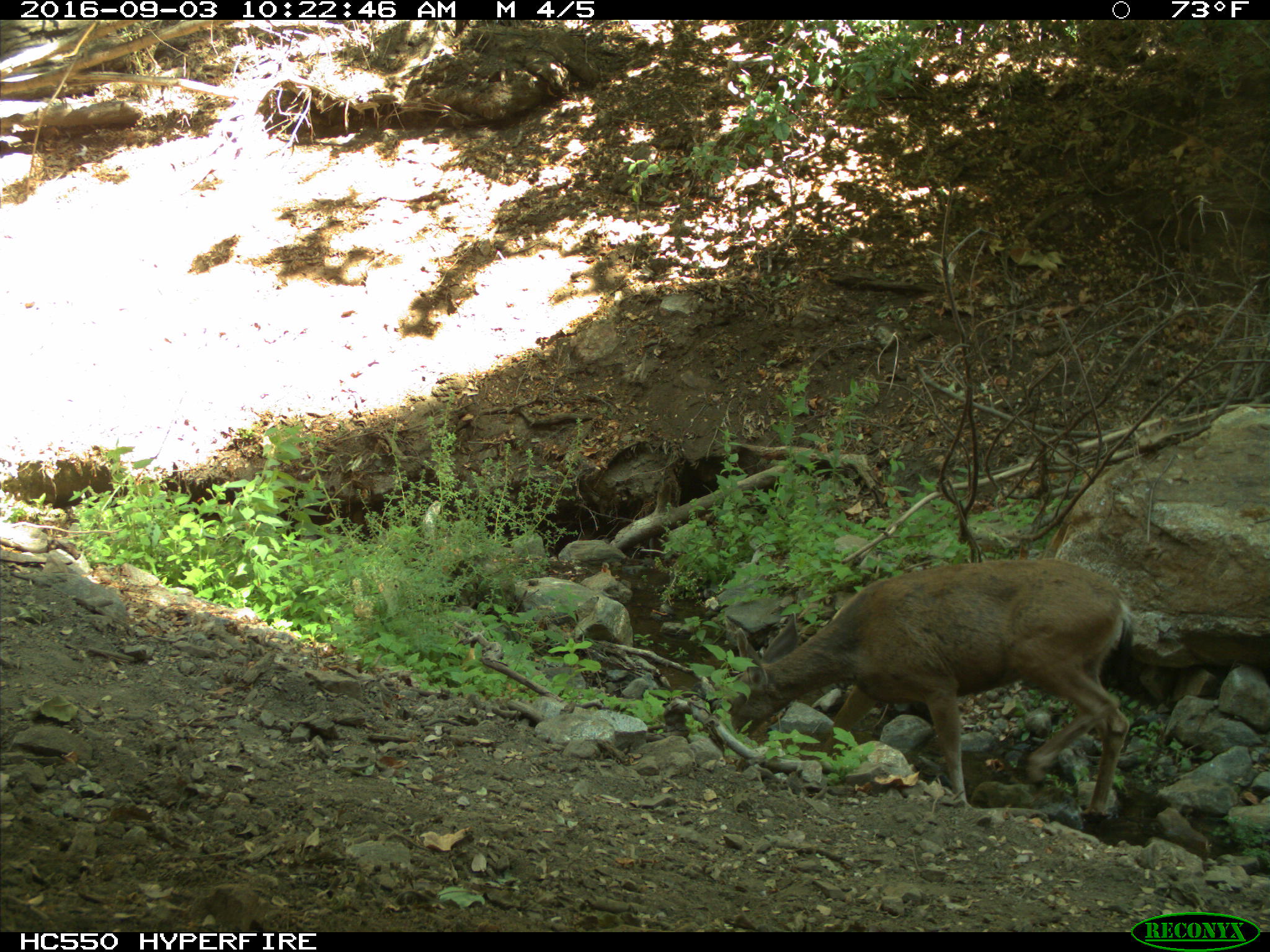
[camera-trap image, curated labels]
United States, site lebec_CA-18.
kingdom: Animalia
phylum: Chordata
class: Mammalia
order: Artiodactyla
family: Cervidae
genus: Odocoileus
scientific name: Odocoileus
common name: deer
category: unidentified deer